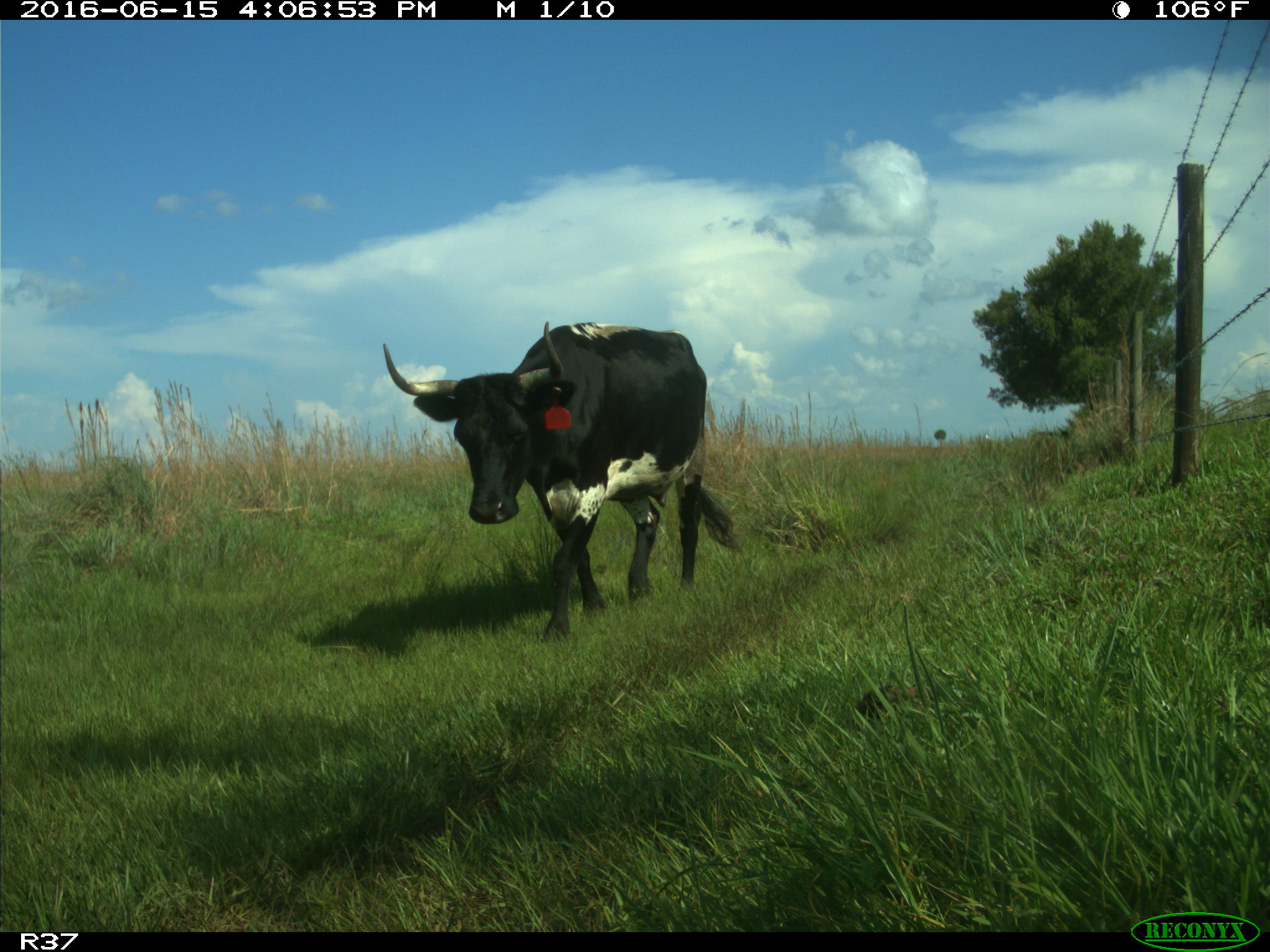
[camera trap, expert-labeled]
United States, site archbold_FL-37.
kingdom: Animalia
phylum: Chordata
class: Mammalia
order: Artiodactyla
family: Bovidae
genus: Bos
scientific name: Bos taurus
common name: domestic cow